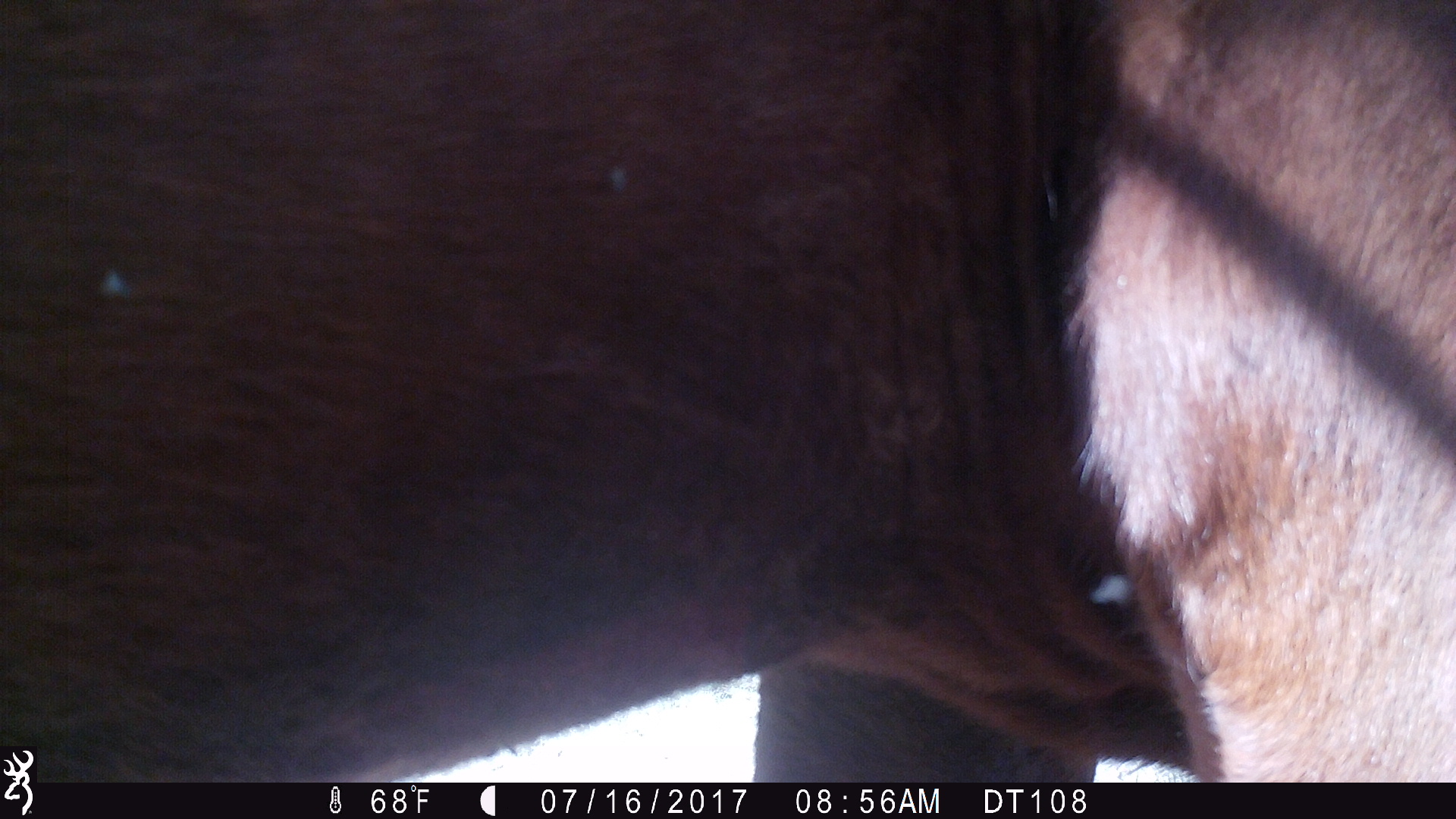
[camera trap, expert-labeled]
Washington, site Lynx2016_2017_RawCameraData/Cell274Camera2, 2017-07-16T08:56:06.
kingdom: Animalia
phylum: Chordata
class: Mammalia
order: Artiodactyla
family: Bovidae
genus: Bos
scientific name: Bos taurus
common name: domestic cattle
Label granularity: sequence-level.